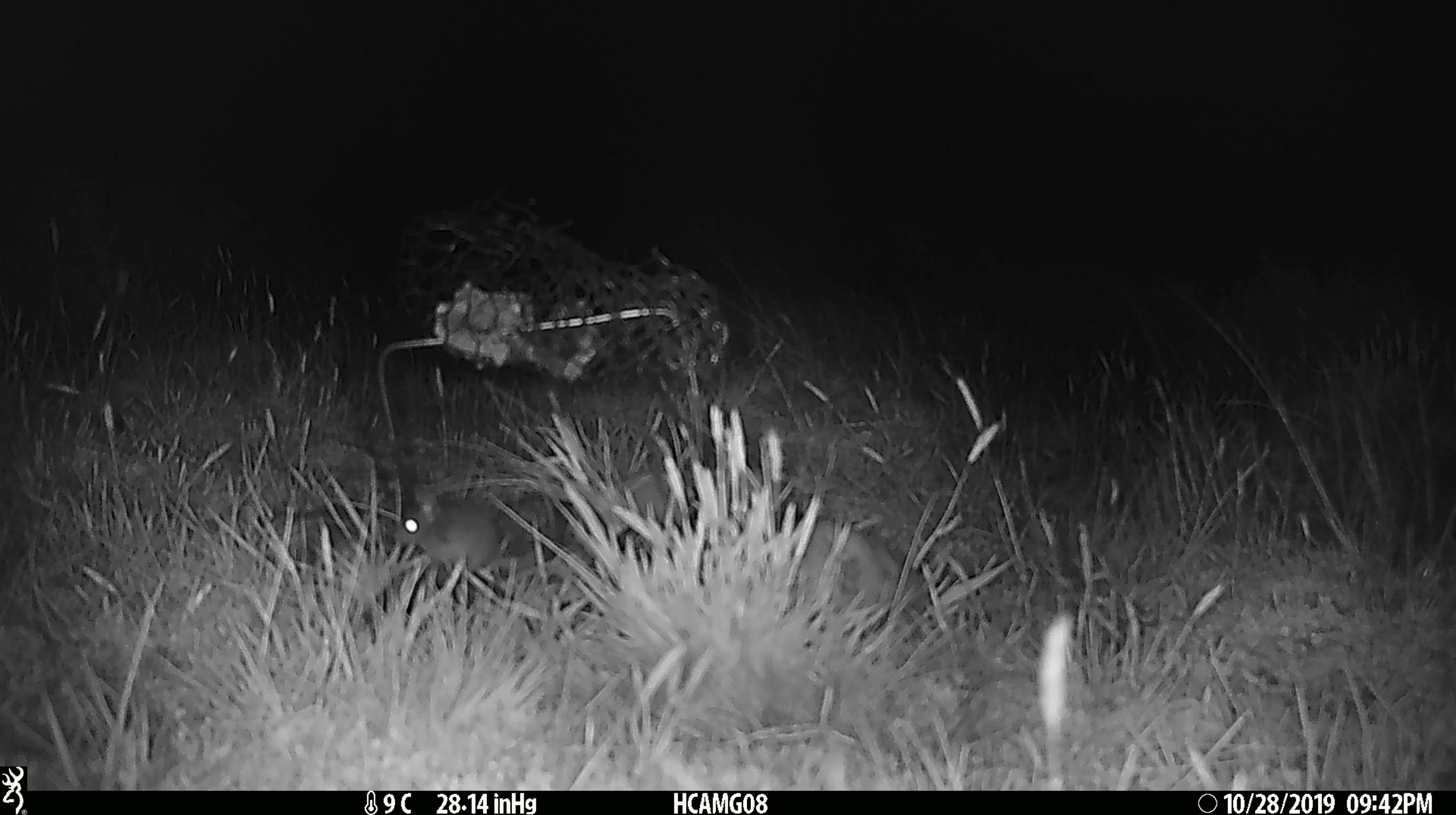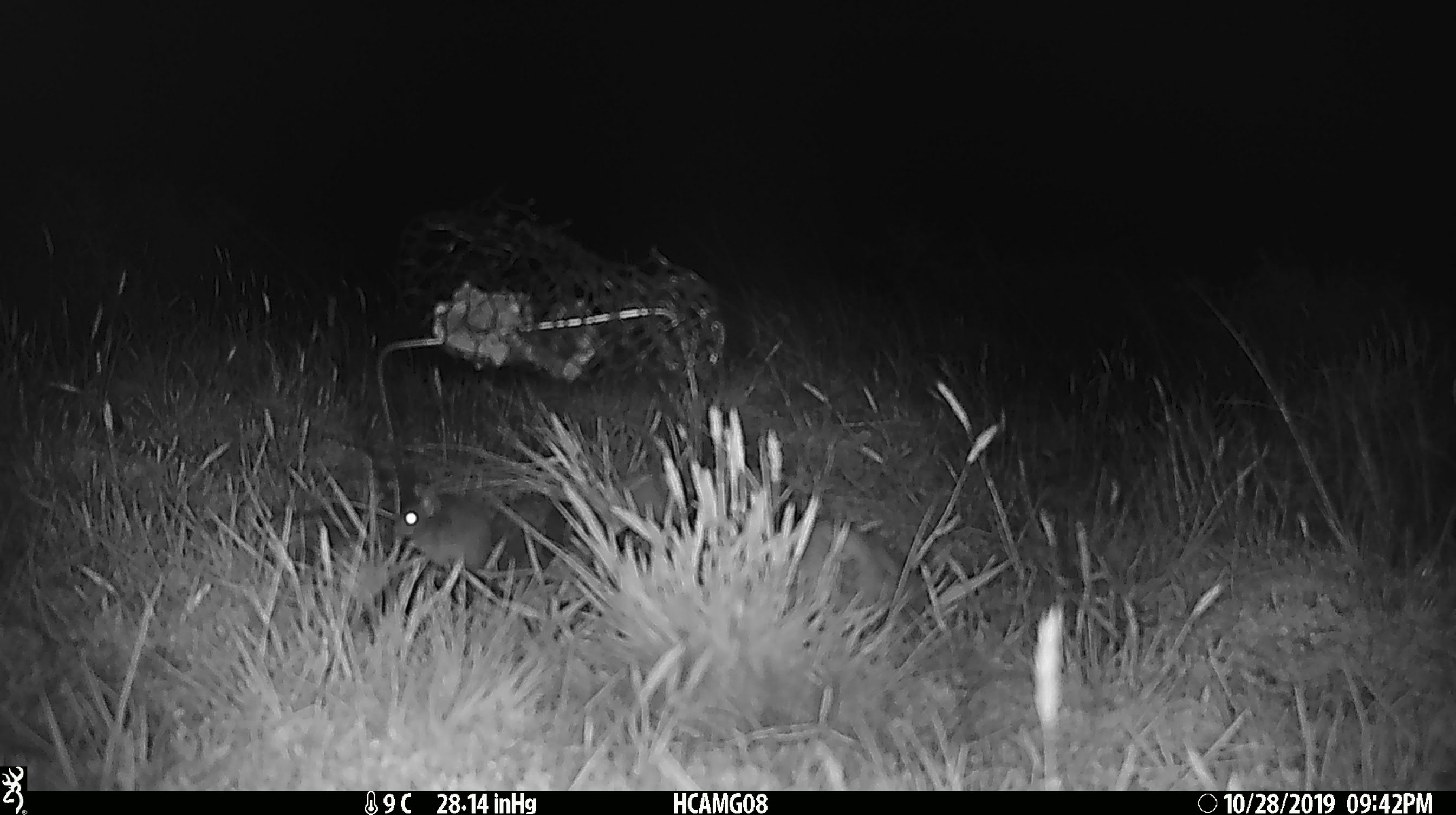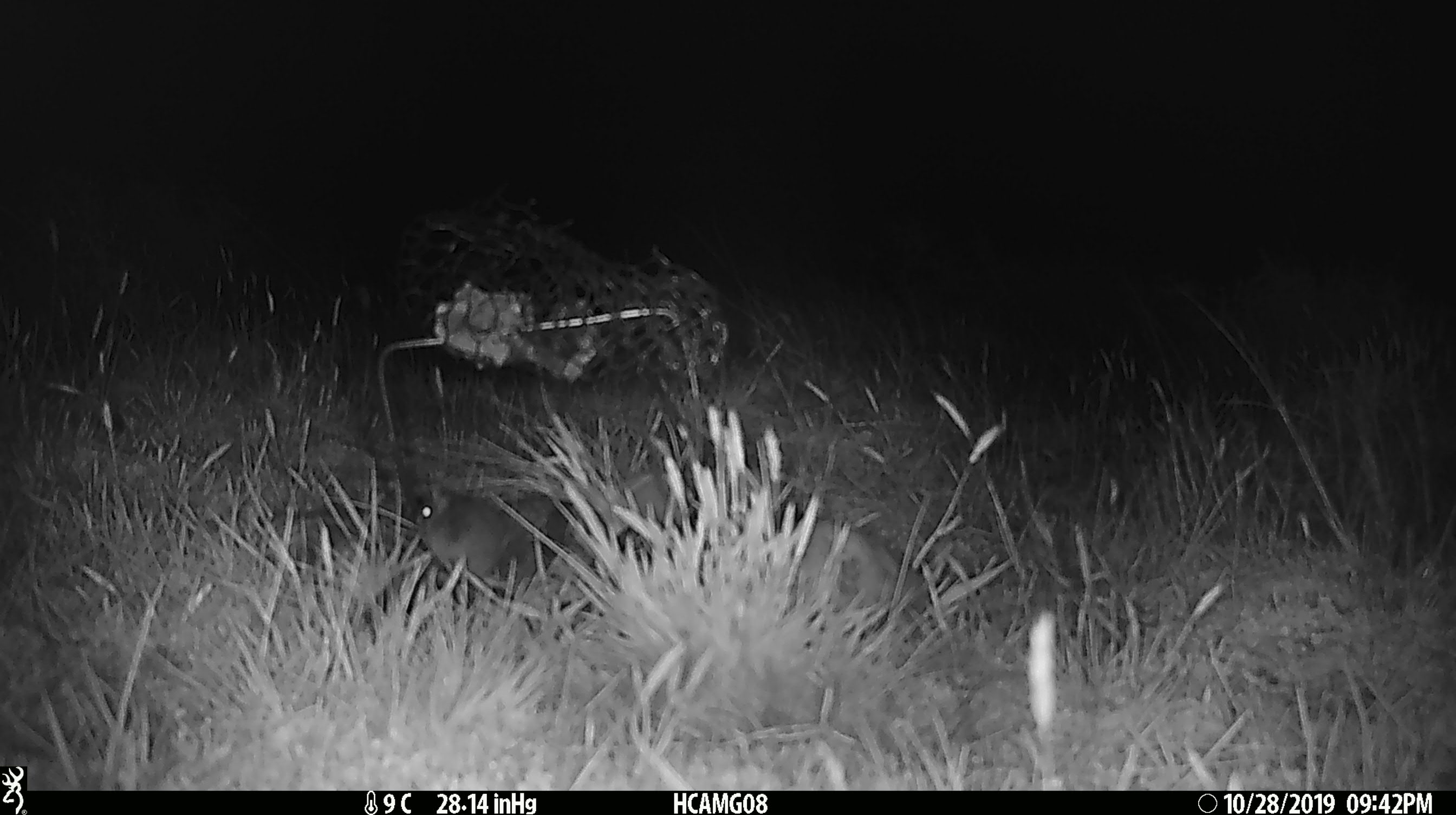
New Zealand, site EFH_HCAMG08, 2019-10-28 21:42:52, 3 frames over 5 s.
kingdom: Animalia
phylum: Chordata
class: Mammalia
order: Rodentia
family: Muridae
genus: Mus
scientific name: Mus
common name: mouse